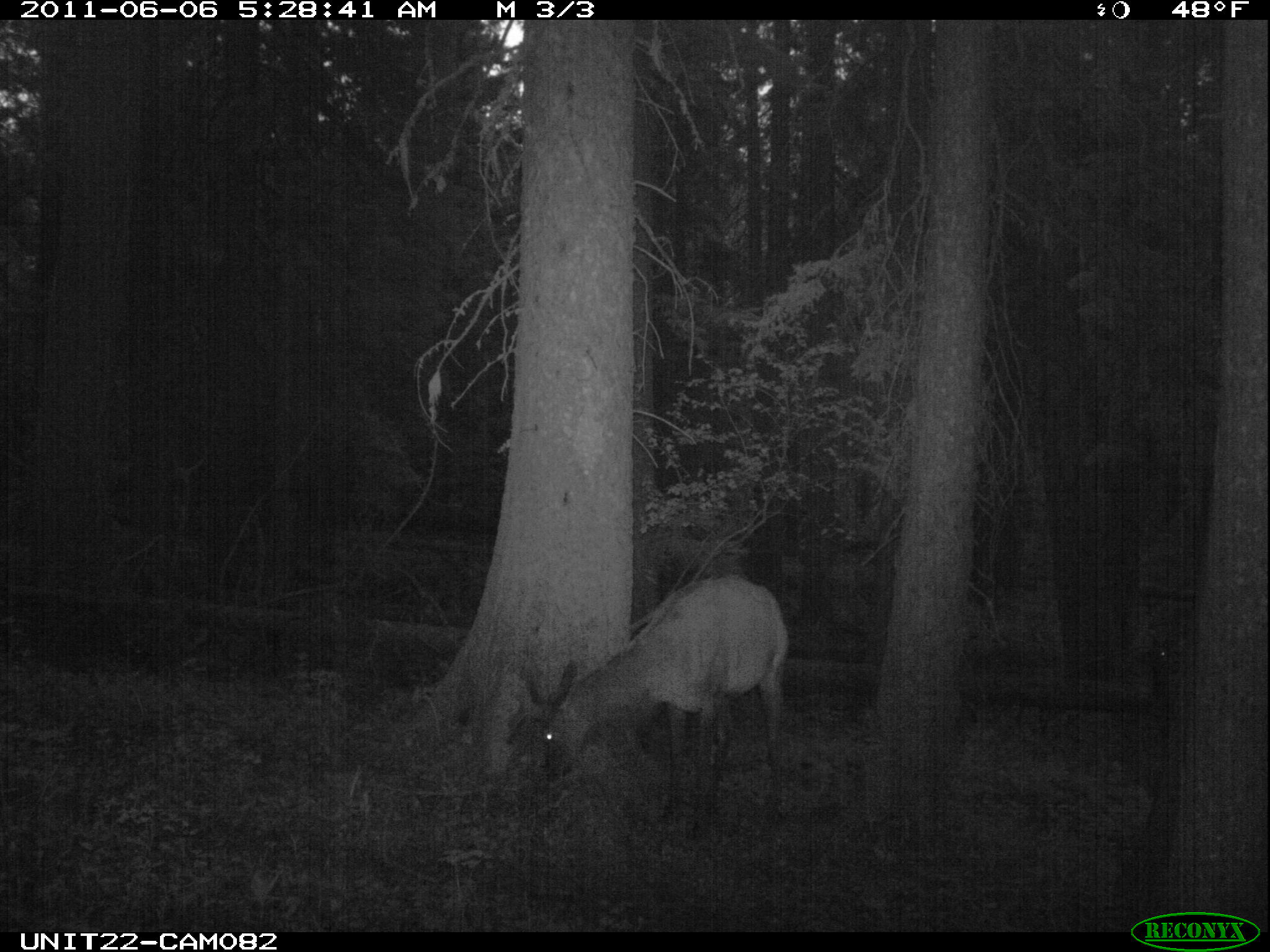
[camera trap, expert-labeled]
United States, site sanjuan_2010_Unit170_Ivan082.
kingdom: Animalia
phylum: Chordata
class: Mammalia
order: Artiodactyla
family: Cervidae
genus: Cervus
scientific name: Cervus elaphus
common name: red deer